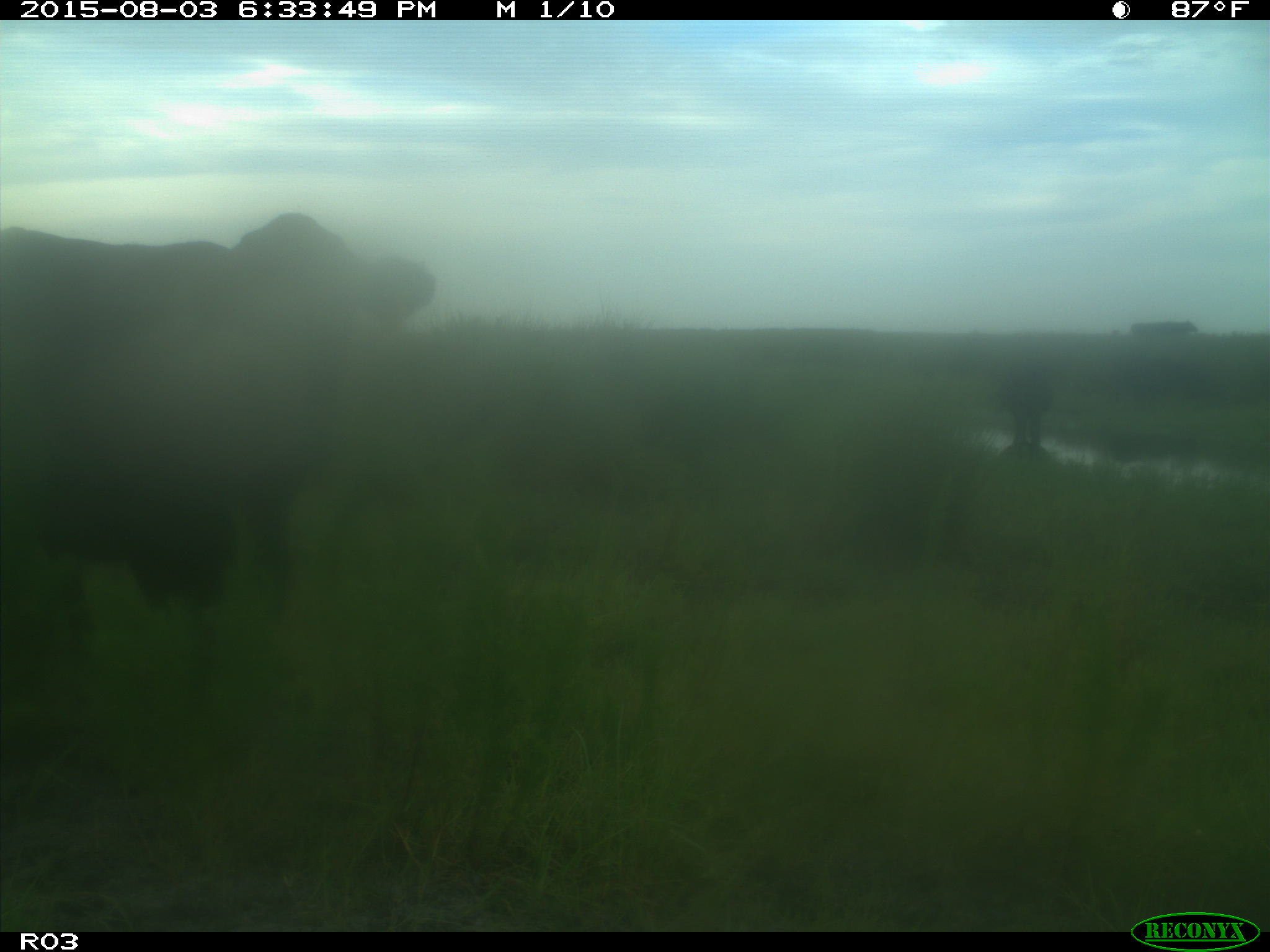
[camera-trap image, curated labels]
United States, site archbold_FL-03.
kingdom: Animalia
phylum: Chordata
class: Mammalia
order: Artiodactyla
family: Bovidae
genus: Bos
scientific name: Bos taurus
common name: domestic cow